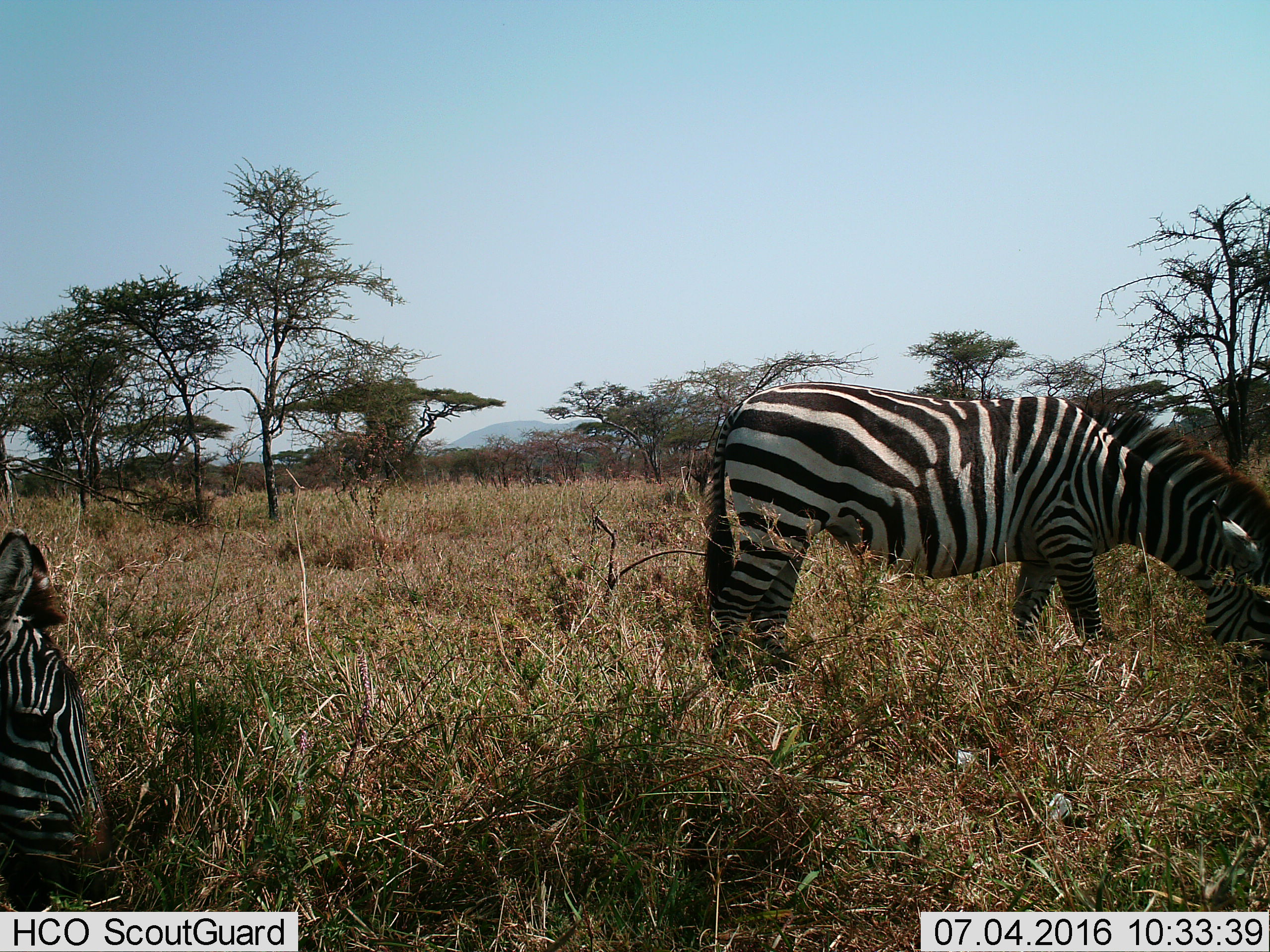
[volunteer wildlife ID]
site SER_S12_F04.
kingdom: Animalia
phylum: Chordata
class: Mammalia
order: Perissodactyla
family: Equidae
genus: Equus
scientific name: Equus quagga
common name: plains zebra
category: zebraplains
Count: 2.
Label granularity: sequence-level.